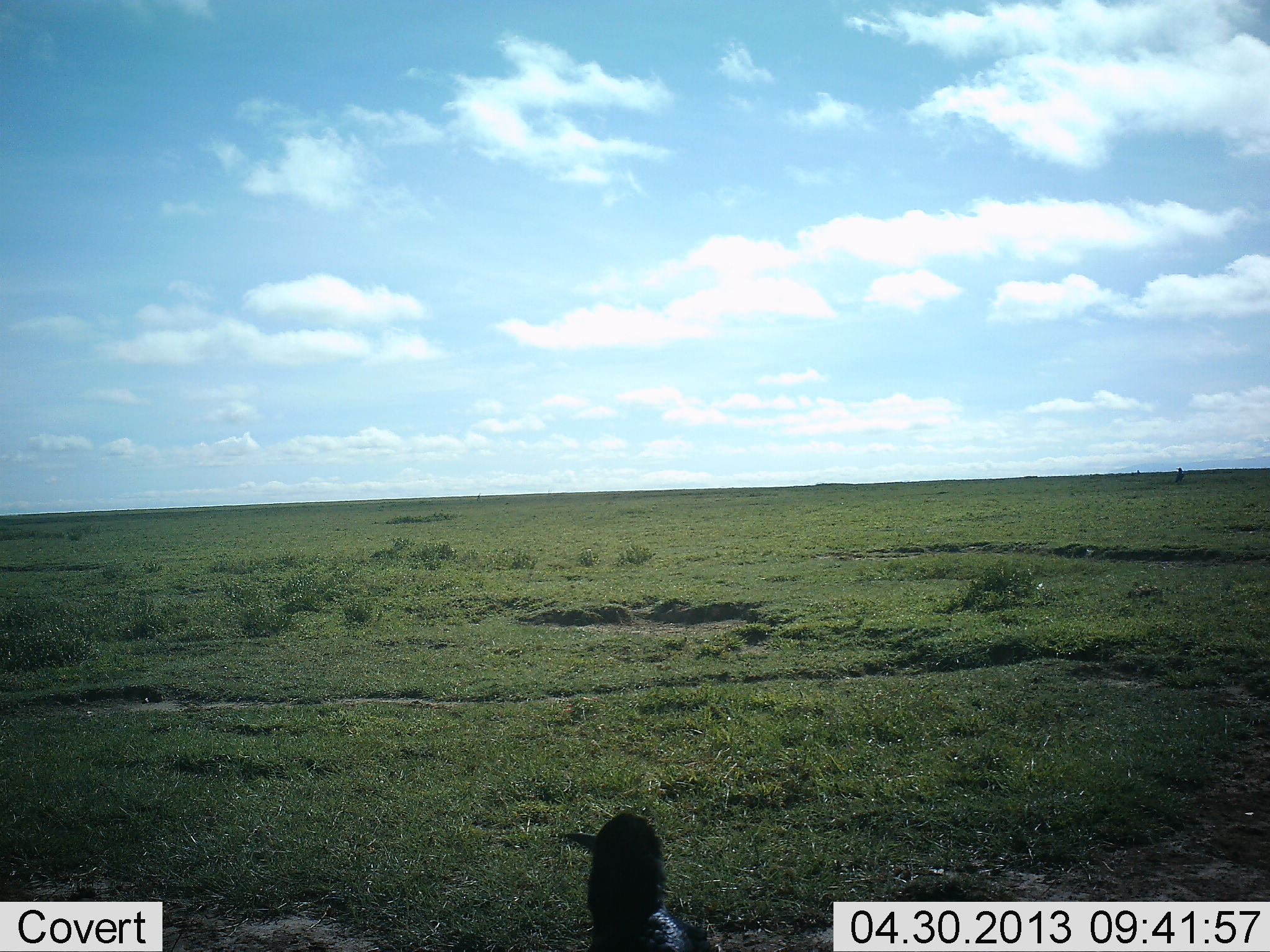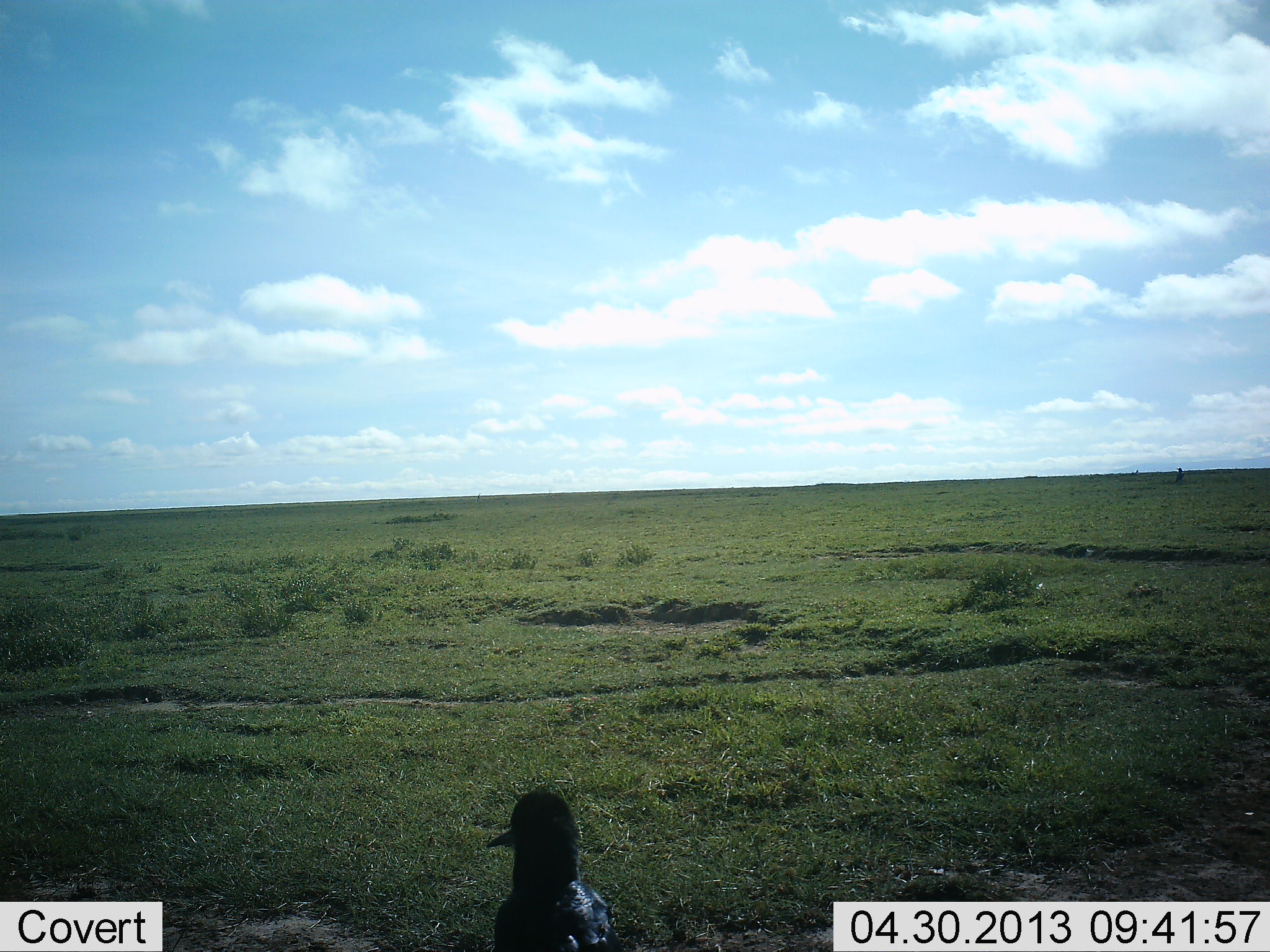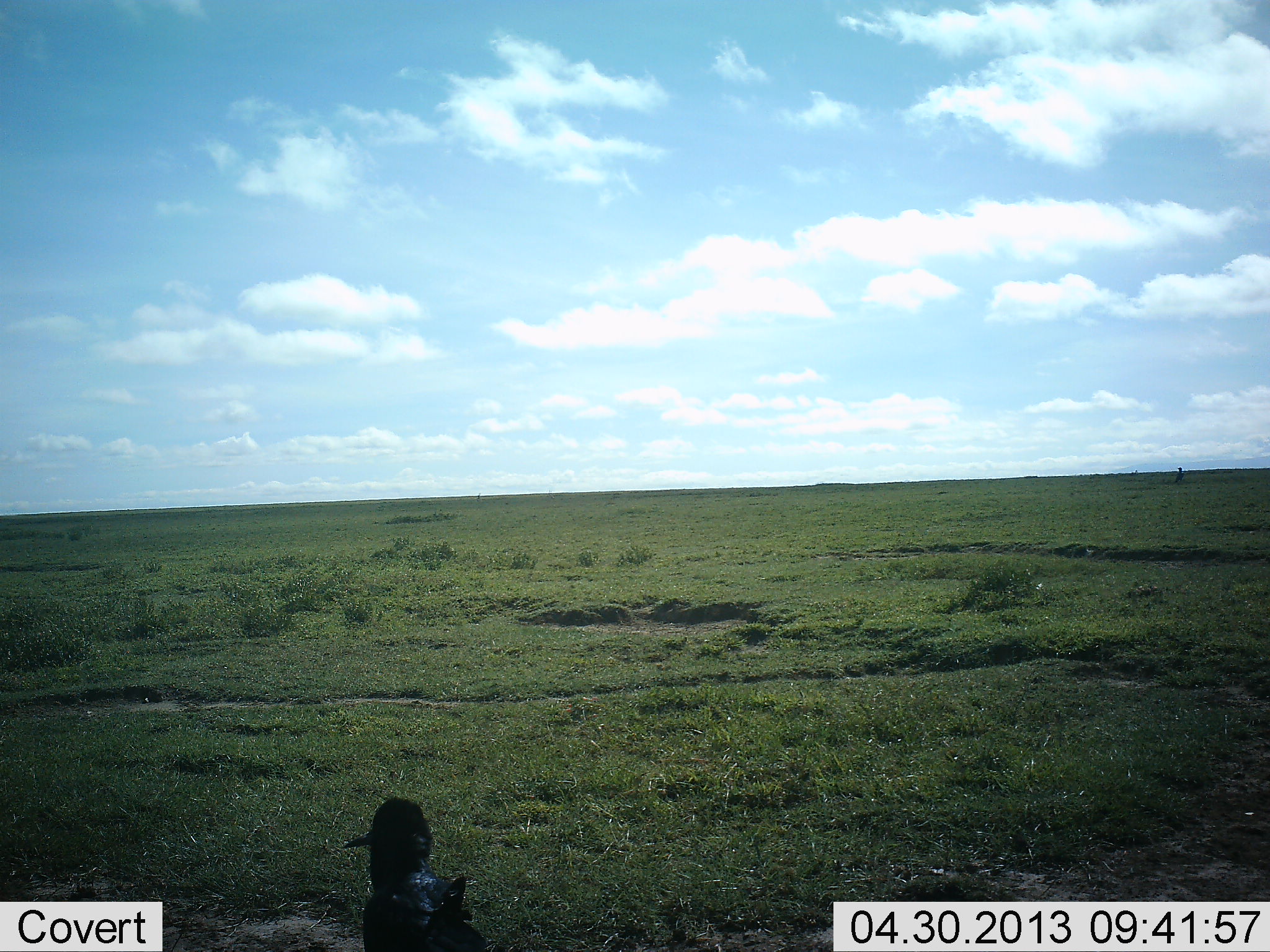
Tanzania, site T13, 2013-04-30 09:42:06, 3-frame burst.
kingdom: Animalia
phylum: Chordata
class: Aves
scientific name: Aves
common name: bird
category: otherbird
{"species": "otherbird (bird) (Aves)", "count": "1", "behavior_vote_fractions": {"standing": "32%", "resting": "0%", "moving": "77%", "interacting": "0%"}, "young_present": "0%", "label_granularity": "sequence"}